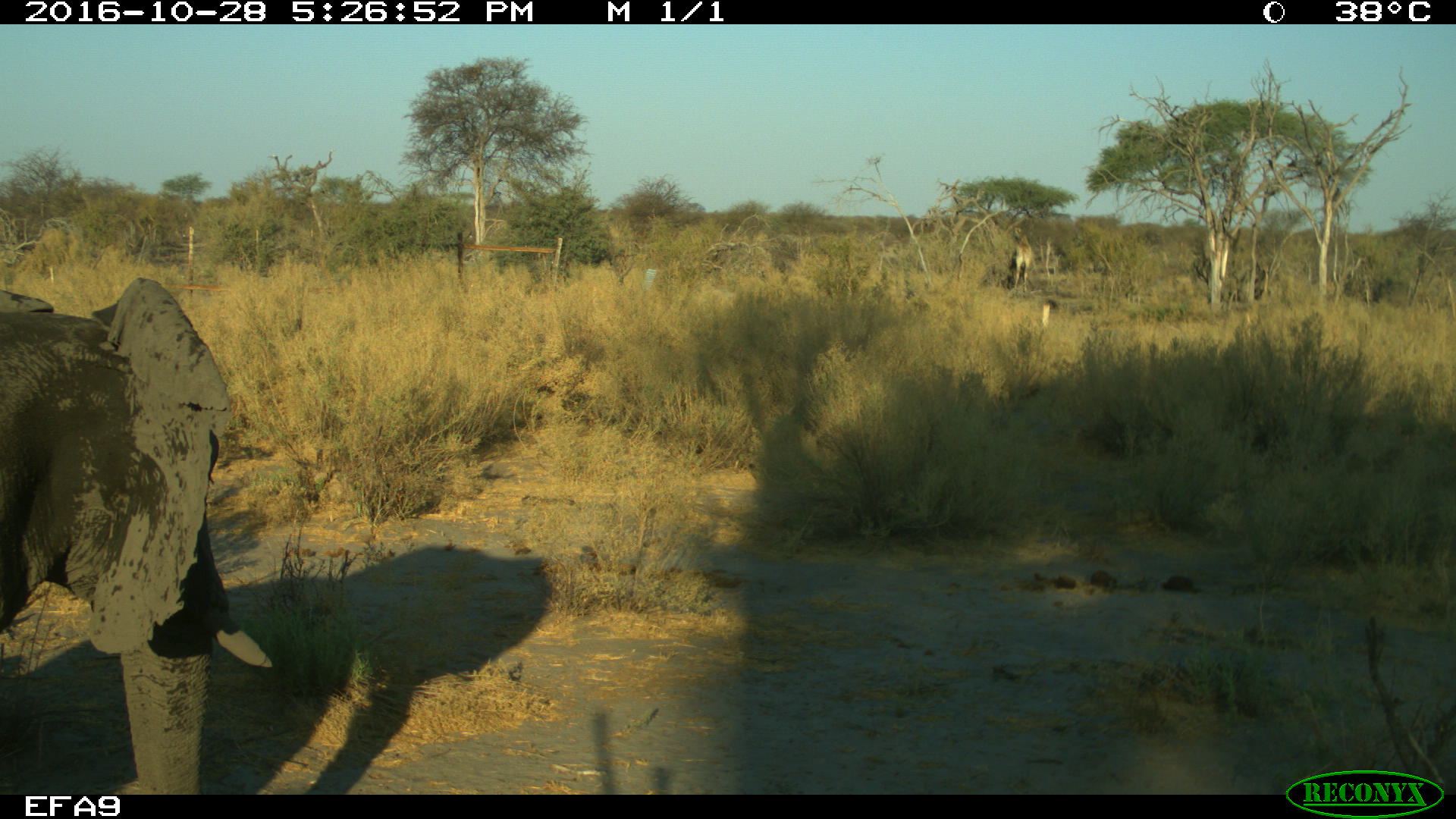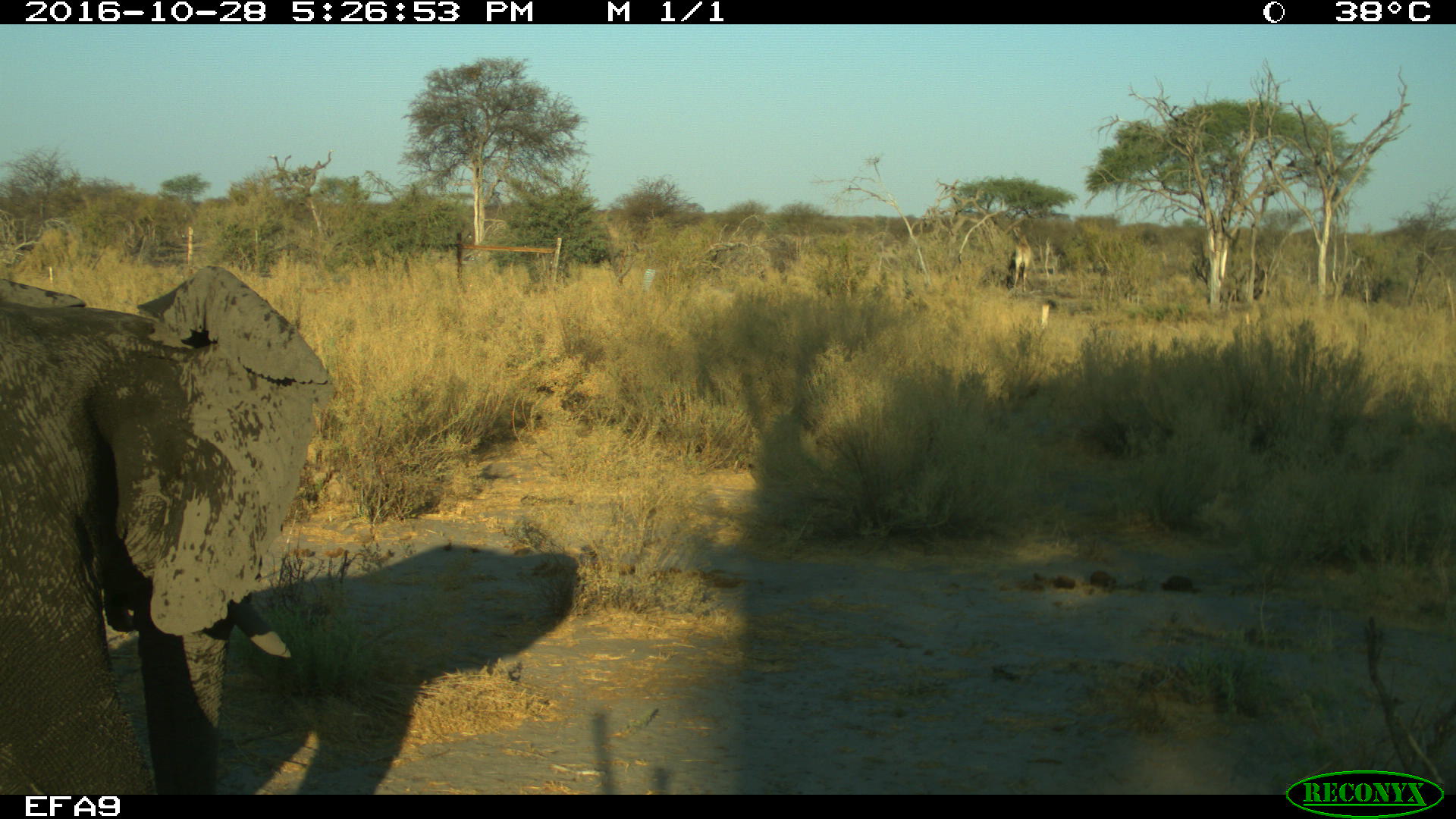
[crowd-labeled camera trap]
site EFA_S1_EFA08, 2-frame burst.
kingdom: Animalia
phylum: Chordata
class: Mammalia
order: Proboscidea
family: Elephantidae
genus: Loxodonta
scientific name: Loxodonta africana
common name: african bush elephant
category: elephant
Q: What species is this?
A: Elephant (african bush elephant) (Loxodonta africana).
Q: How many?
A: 1.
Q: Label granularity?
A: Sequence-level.